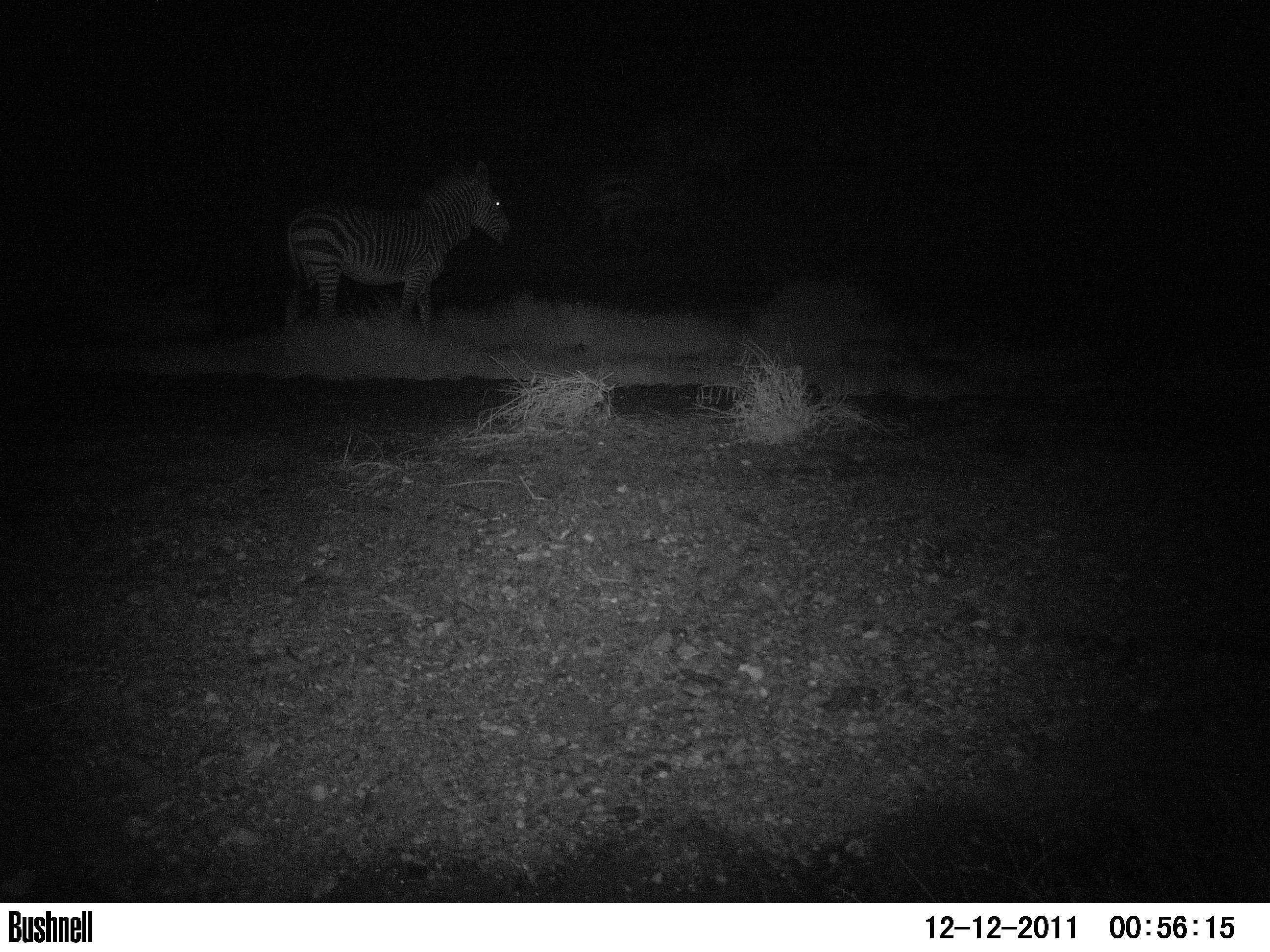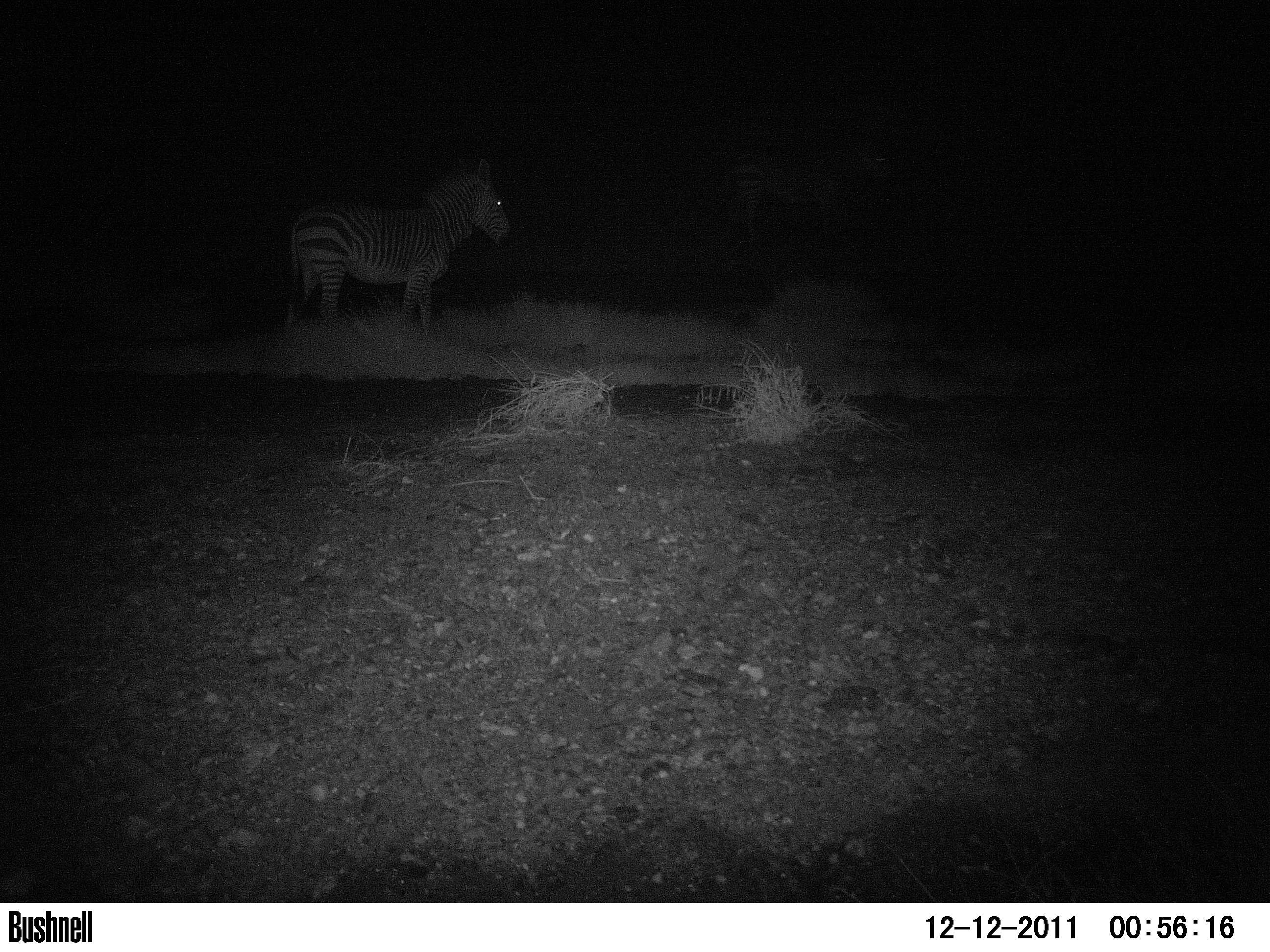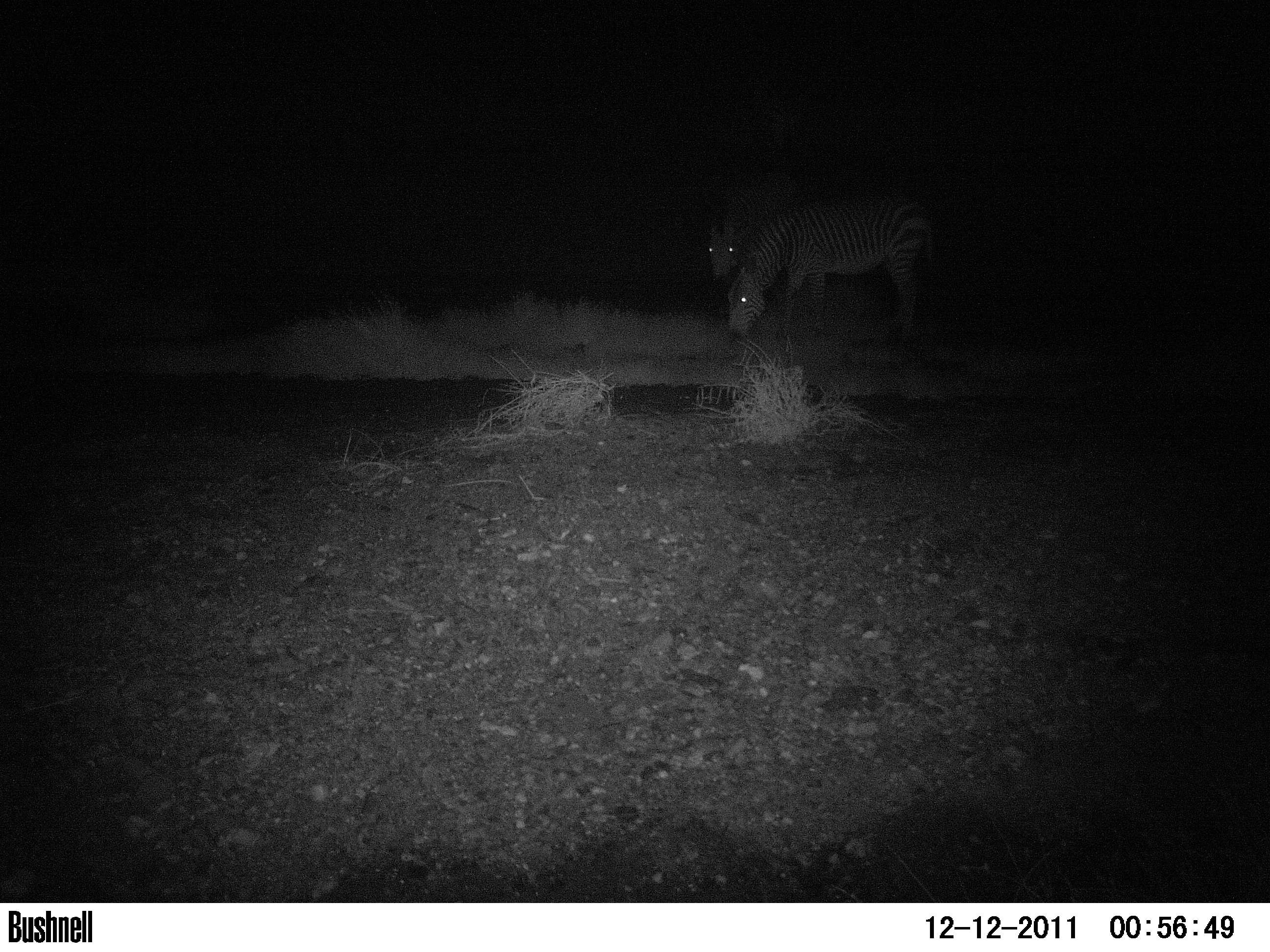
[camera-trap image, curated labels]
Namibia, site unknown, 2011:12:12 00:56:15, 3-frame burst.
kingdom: Animalia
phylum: Chordata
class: Mammalia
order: Perissodactyla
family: Equidae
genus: Equus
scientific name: Equus zebra hartmannae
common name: hartmann's mountain zebra